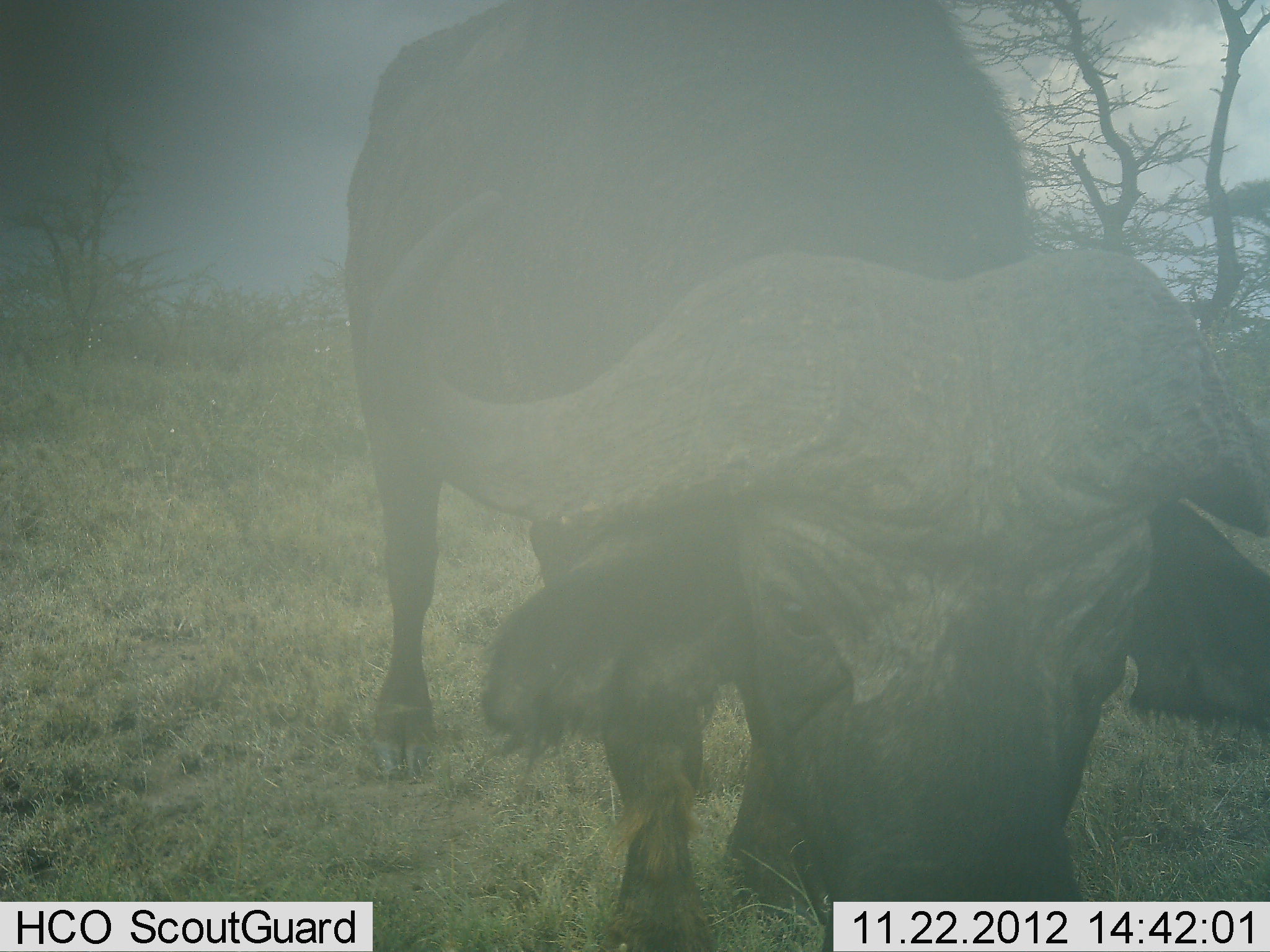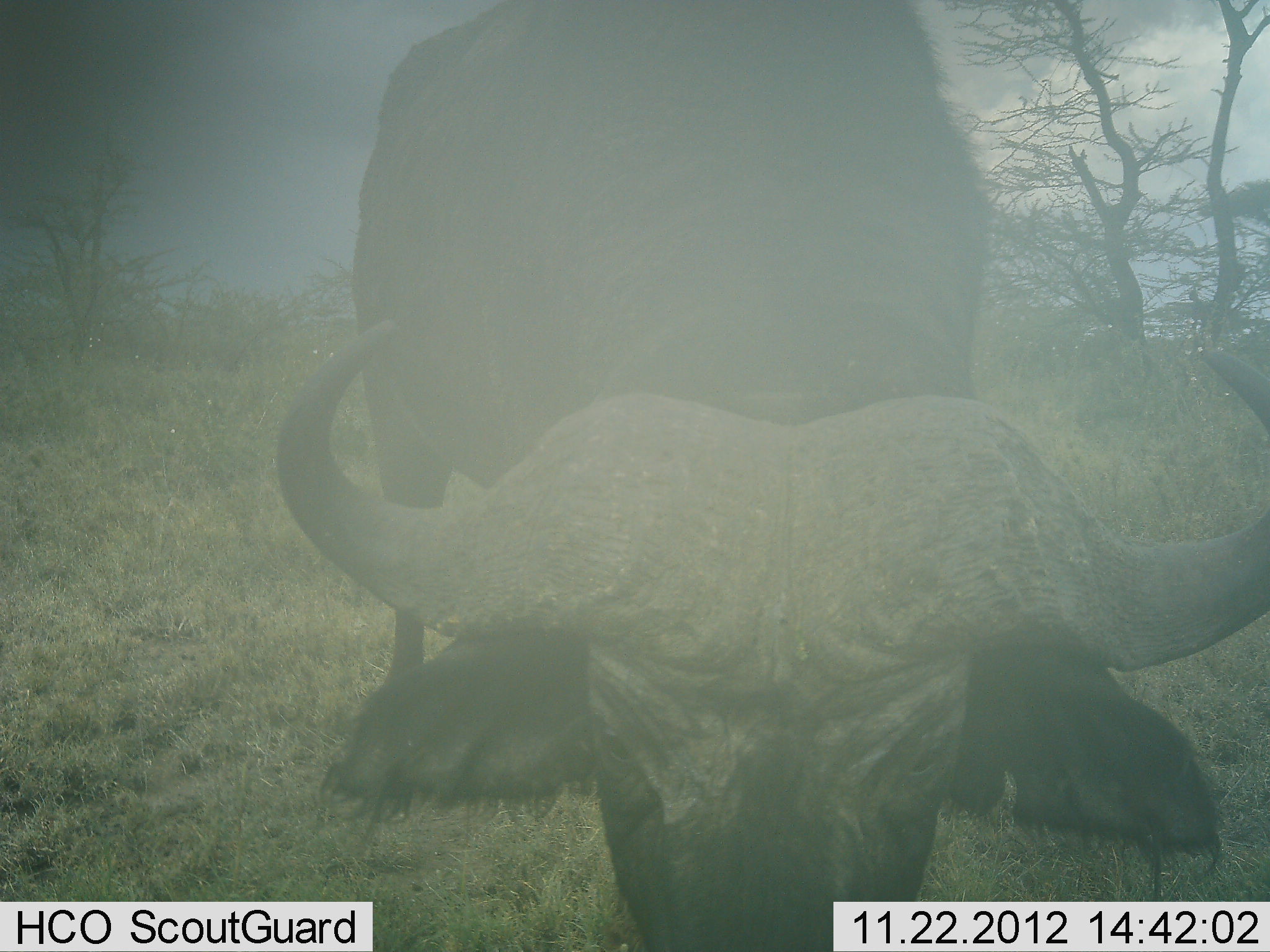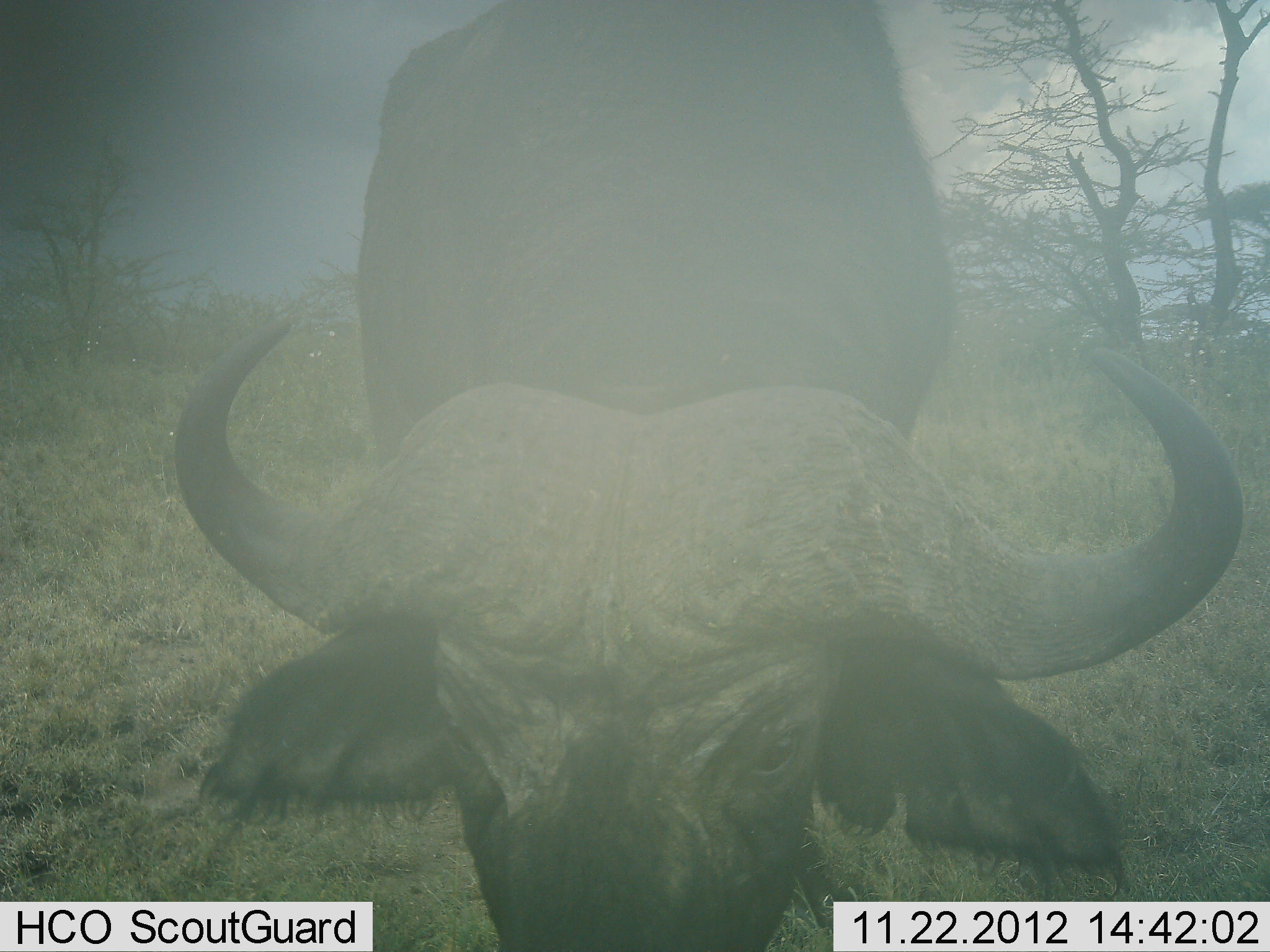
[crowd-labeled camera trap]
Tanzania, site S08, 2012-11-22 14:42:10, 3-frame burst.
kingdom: Animalia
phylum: Chordata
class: Mammalia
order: Artiodactyla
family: Bovidae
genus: Syncerus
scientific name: Syncerus caffer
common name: cape buffalo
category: buffalo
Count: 1.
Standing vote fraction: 60%.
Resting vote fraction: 0%.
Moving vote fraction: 0%.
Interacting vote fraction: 0%.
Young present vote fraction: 0%.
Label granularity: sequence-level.